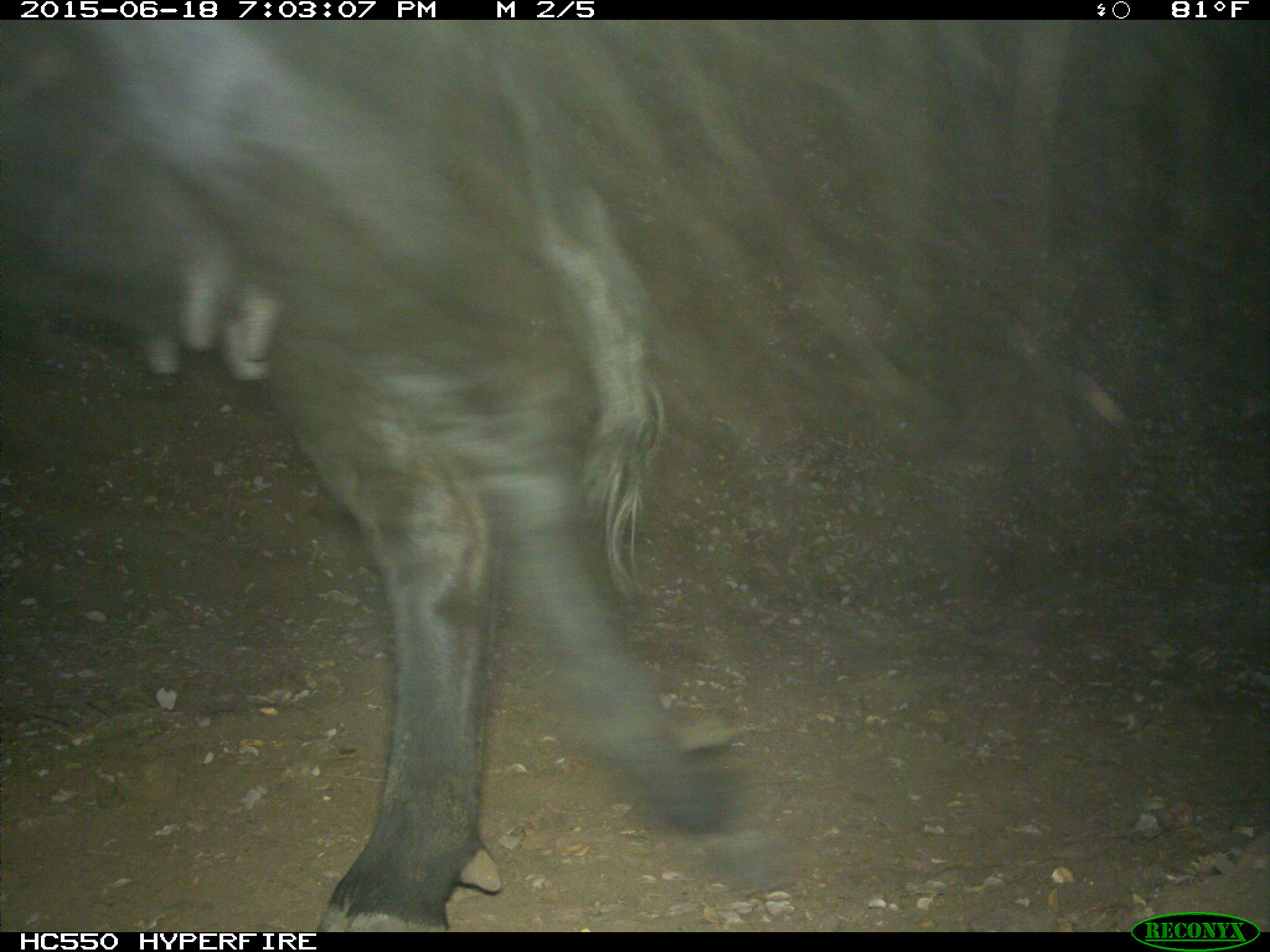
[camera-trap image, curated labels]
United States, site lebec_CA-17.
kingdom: Animalia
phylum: Chordata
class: Mammalia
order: Artiodactyla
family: Bovidae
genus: Bos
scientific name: Bos taurus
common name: domestic cow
Bos taurus (domestic cow).